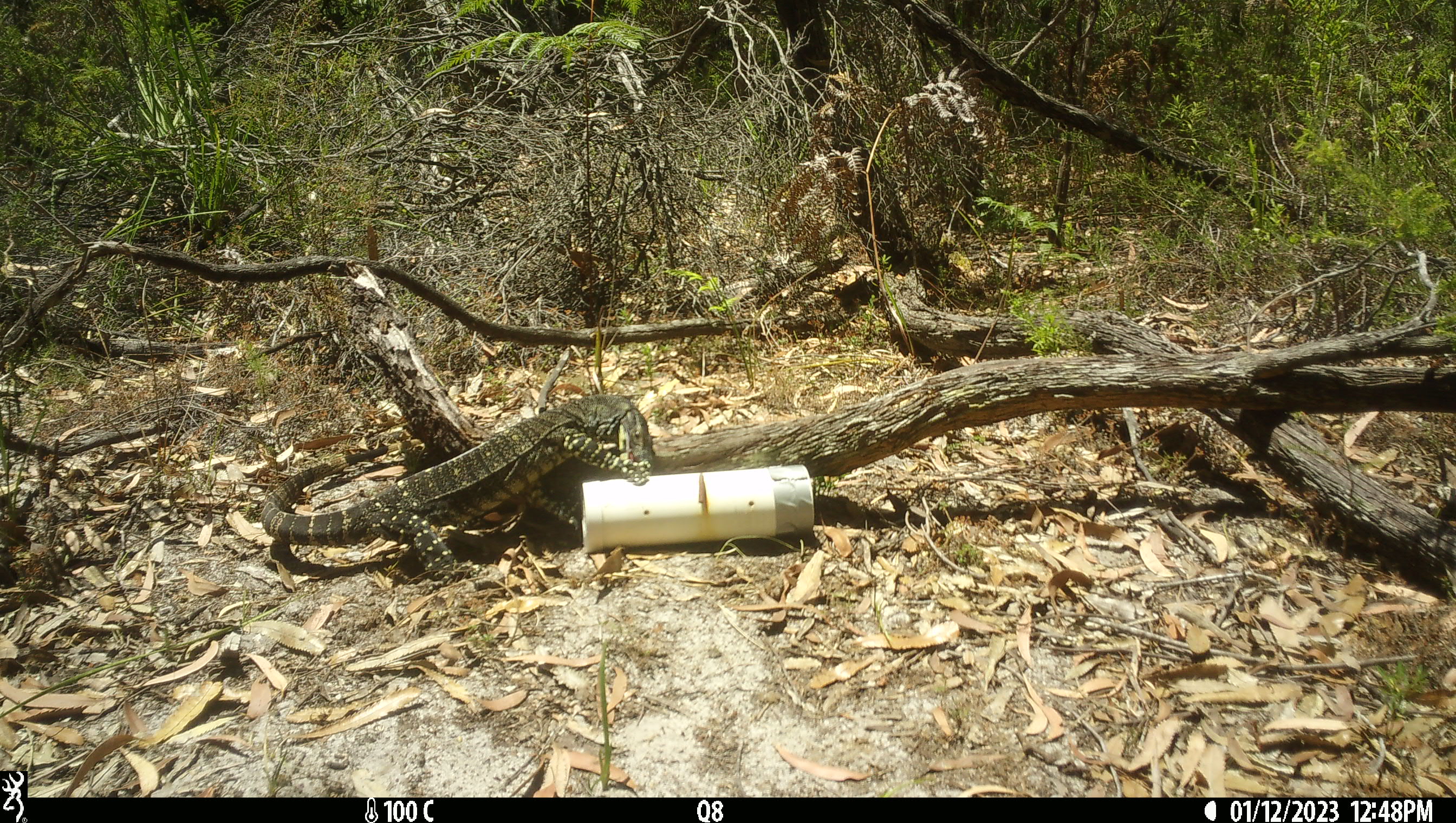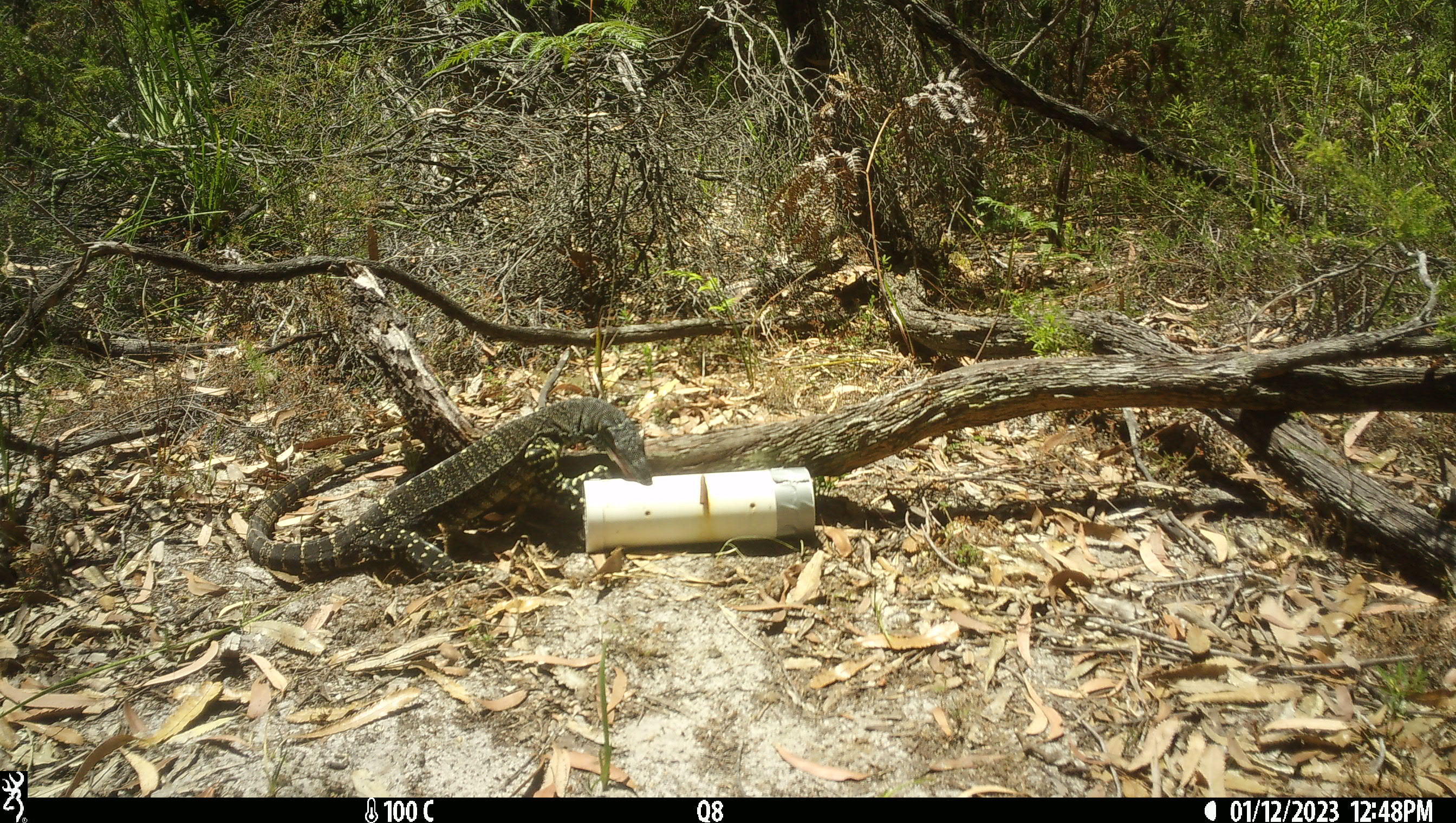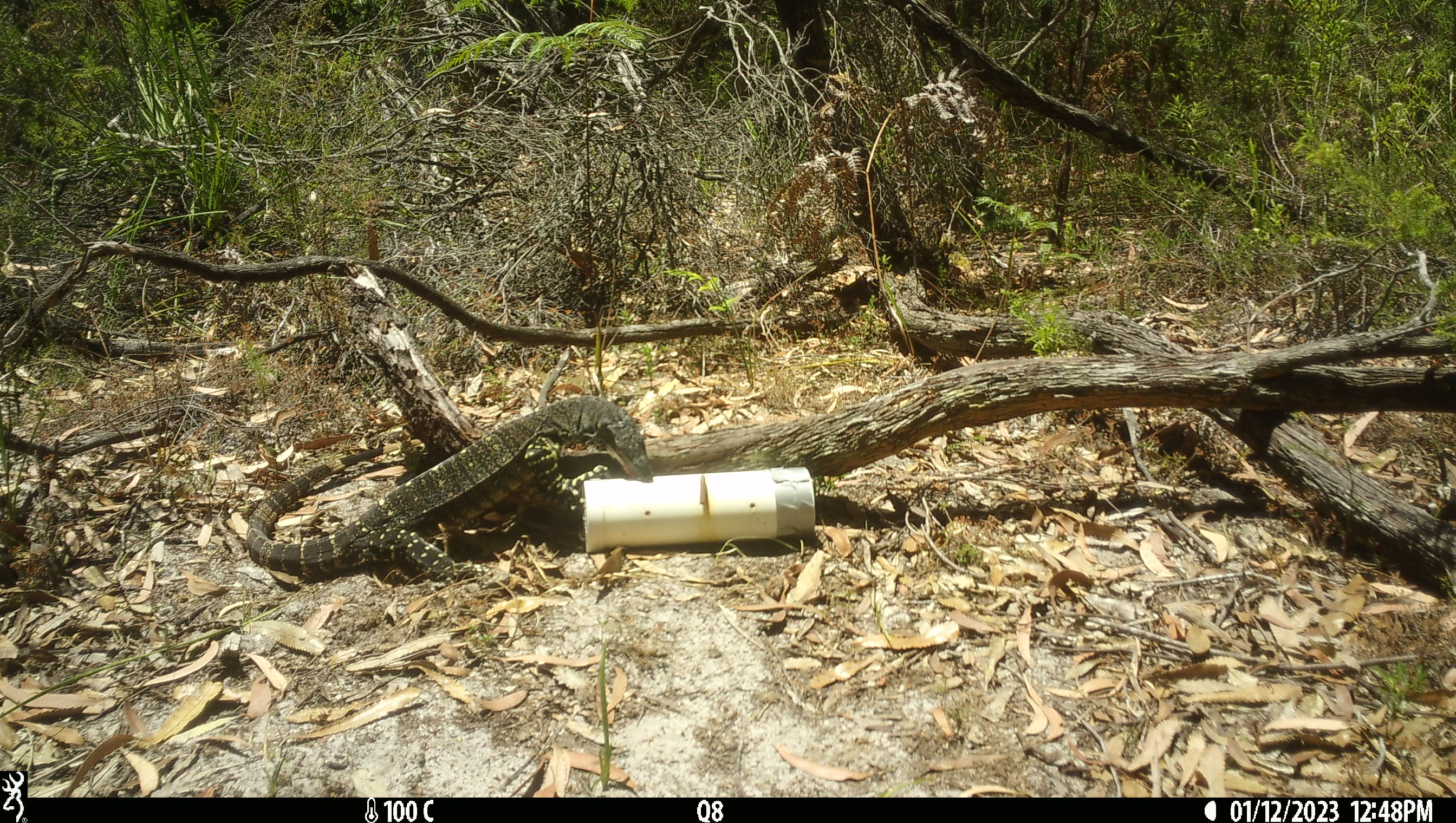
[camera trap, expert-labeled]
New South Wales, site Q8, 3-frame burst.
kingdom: Animalia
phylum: Chordata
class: Reptilia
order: Squamata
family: Varanidae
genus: Varanus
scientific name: Varanus varius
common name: lace monitor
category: goanna